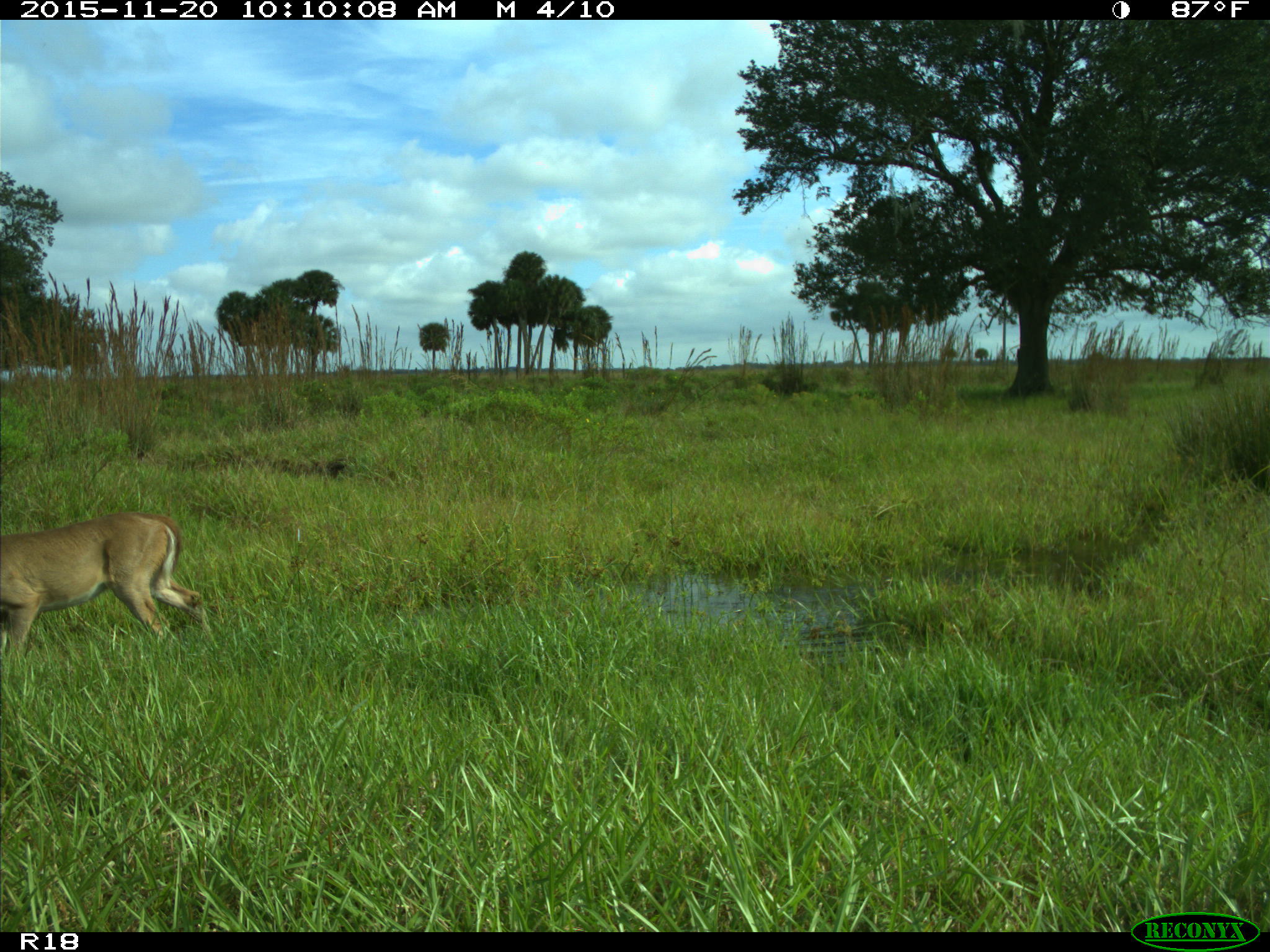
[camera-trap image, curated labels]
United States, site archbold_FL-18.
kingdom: Animalia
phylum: Chordata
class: Mammalia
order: Artiodactyla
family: Cervidae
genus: Odocoileus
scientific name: Odocoileus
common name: deer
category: unidentified deer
Unidentified deer (deer) (Odocoileus).